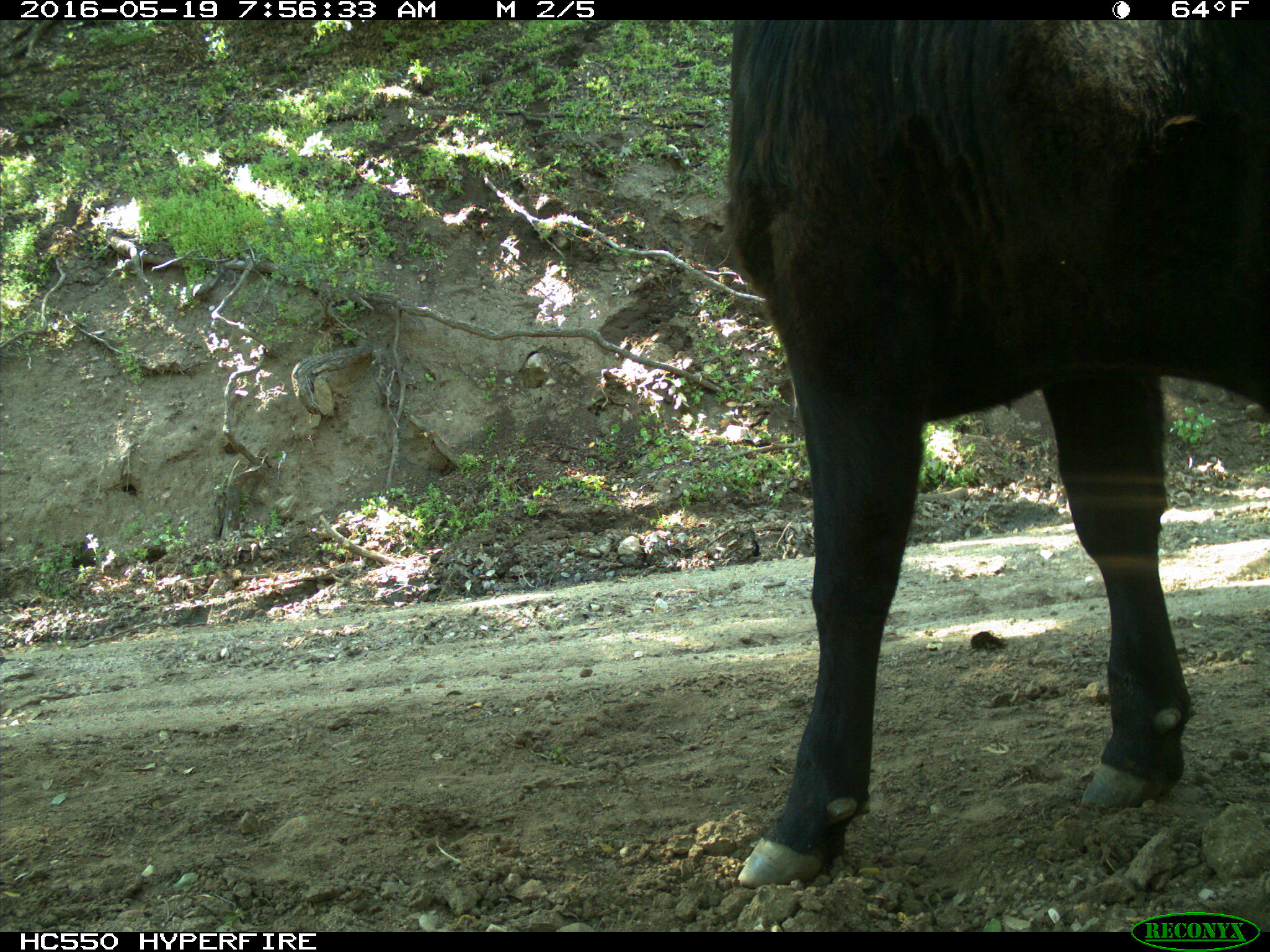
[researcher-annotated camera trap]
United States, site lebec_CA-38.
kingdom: Animalia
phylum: Chordata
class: Mammalia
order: Artiodactyla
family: Bovidae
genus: Bos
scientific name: Bos taurus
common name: domestic cow